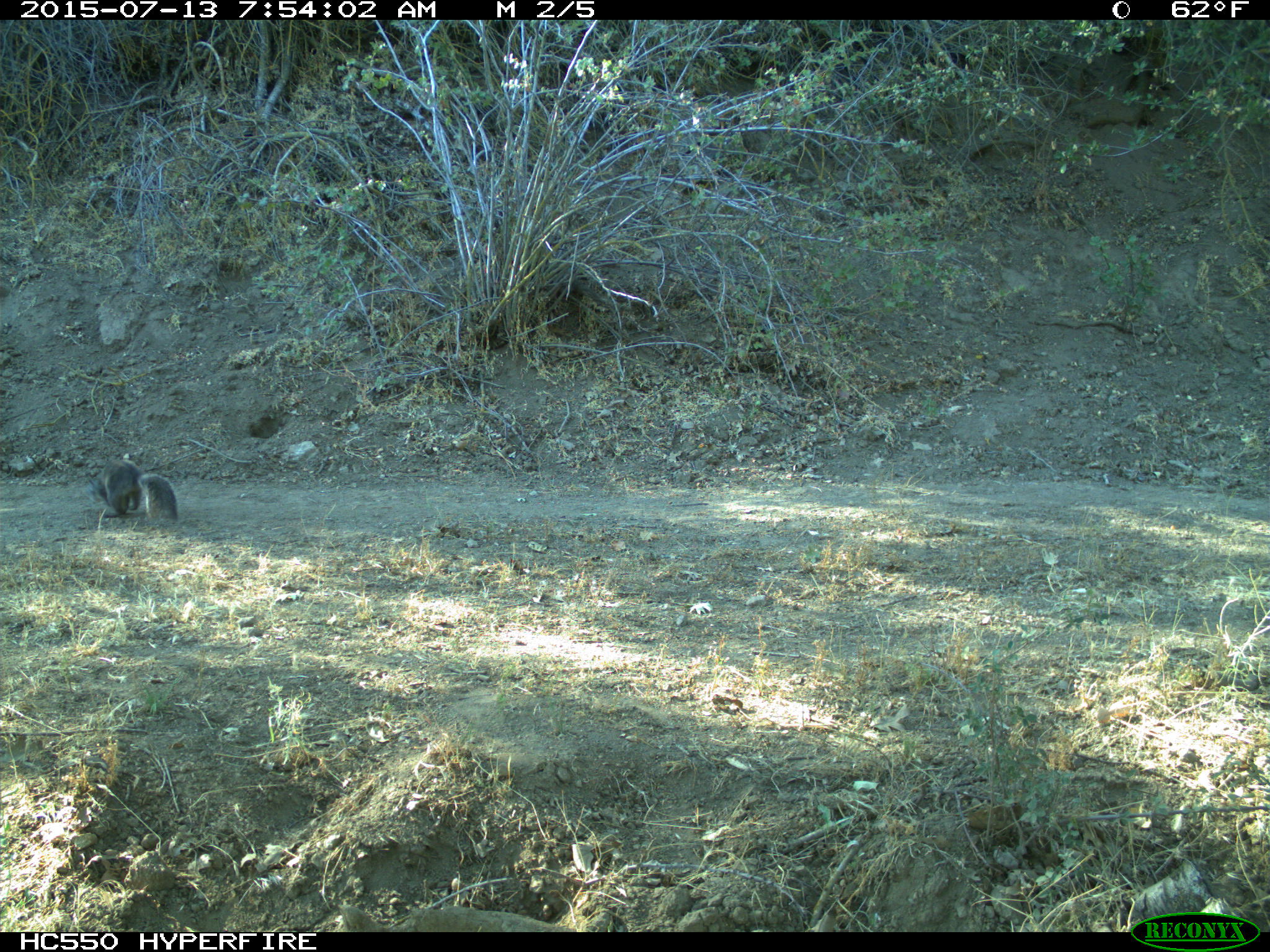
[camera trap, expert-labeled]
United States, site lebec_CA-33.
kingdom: Animalia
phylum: Chordata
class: Mammalia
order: Rodentia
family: Sciuridae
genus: Sciurus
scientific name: Sciurus carolinensis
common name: eastern gray squirrel